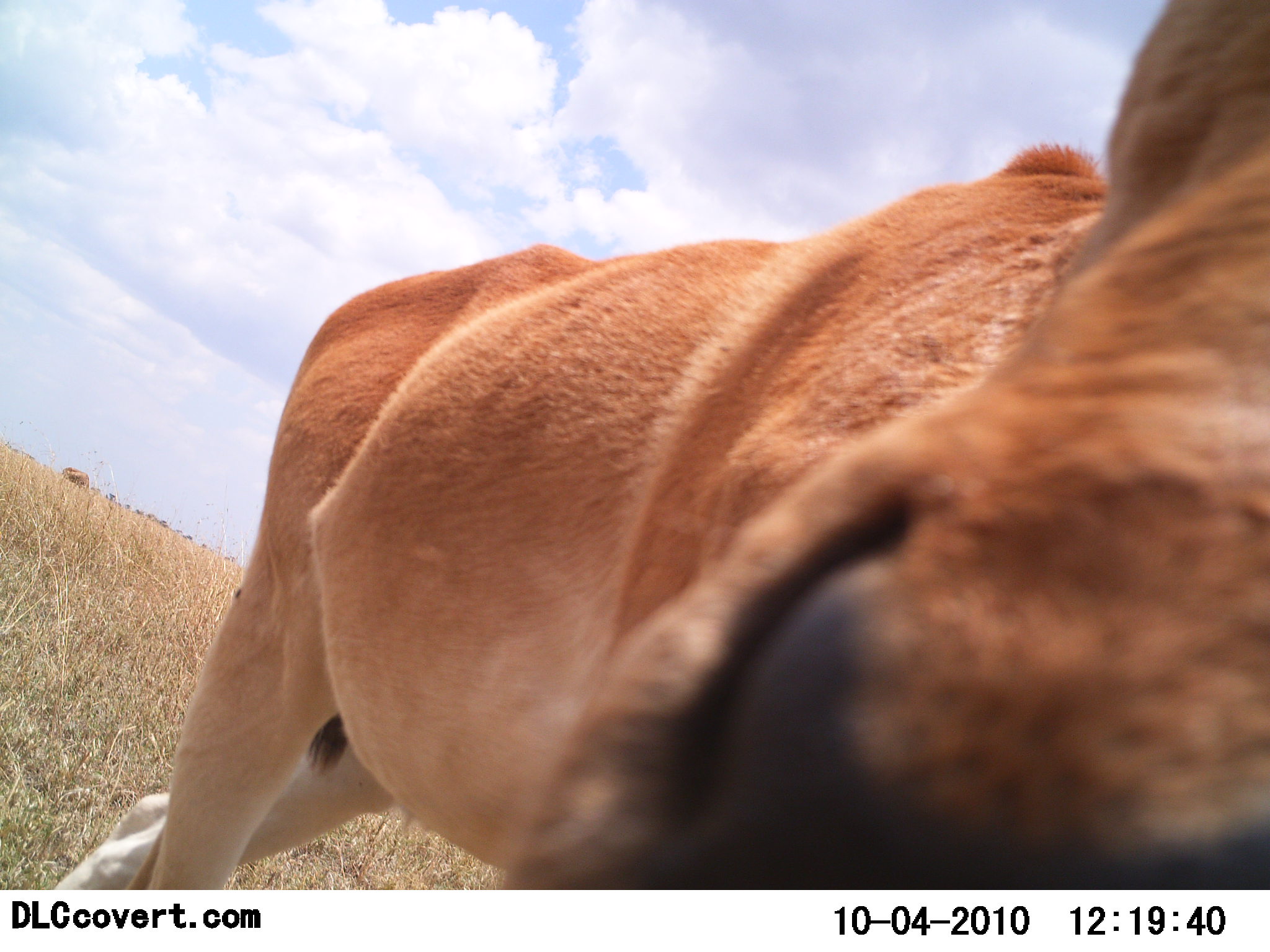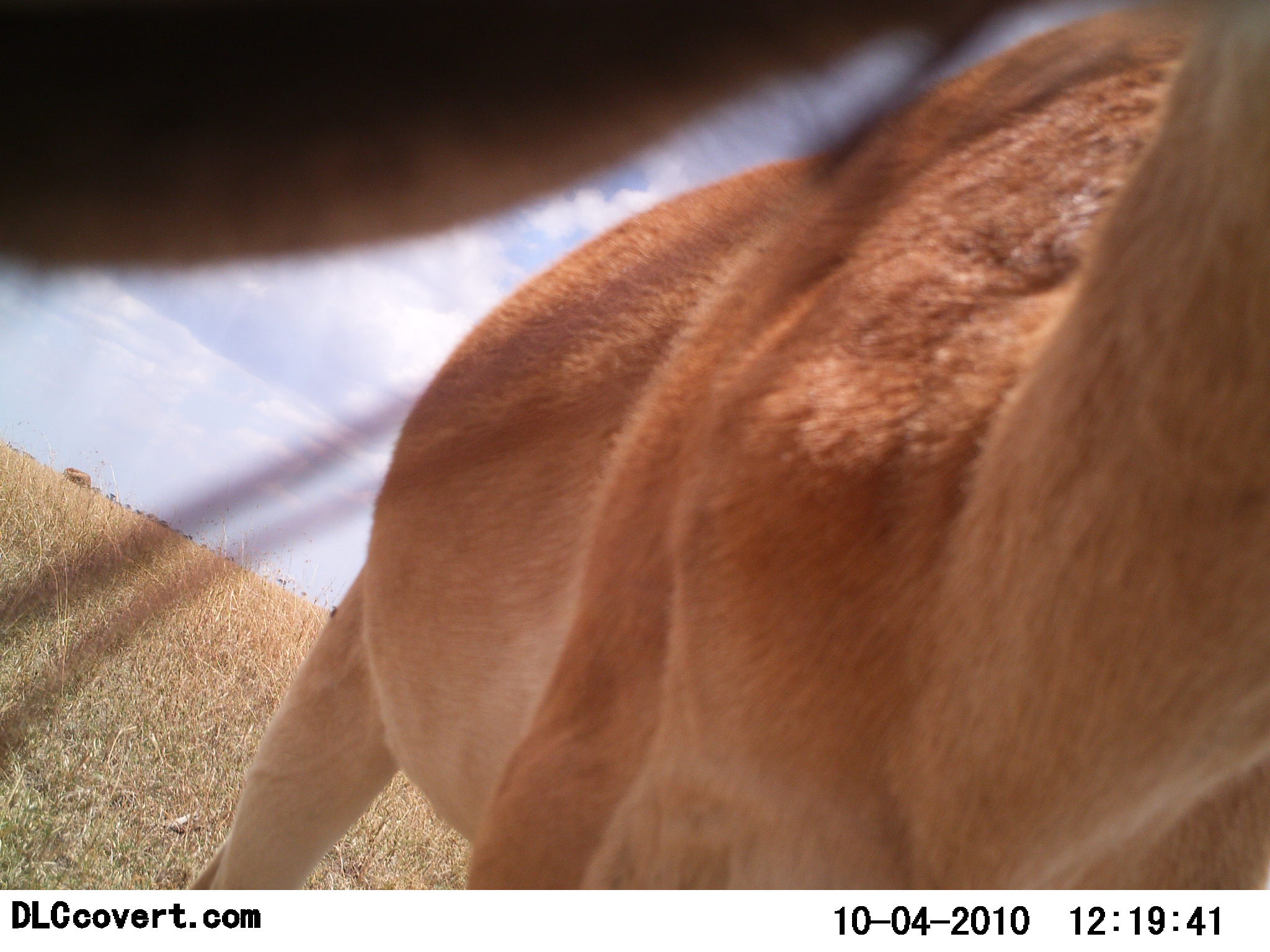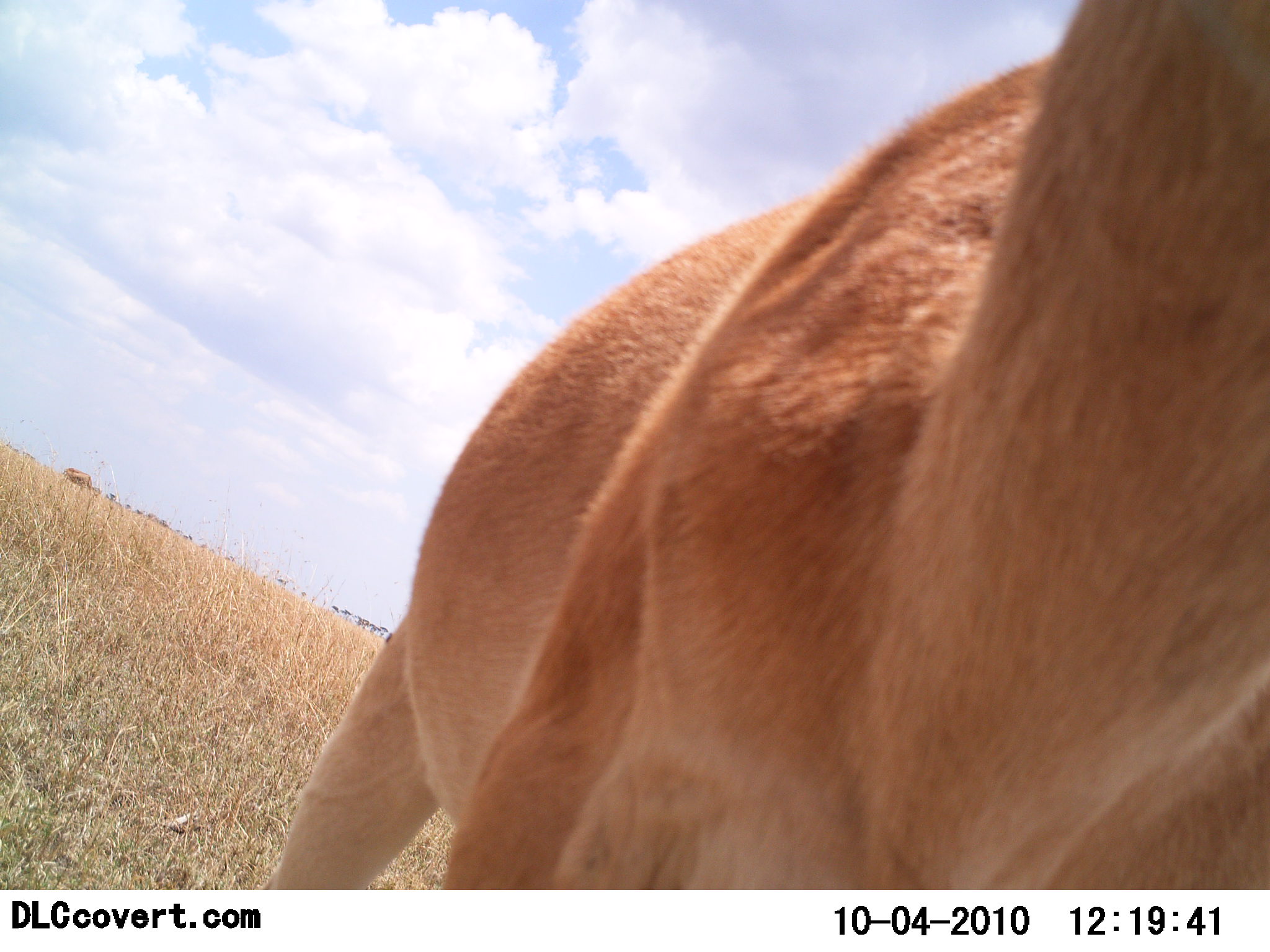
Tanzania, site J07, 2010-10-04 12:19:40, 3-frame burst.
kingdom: Animalia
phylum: Chordata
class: Mammalia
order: Artiodactyla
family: Bovidae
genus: Alcelaphus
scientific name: Alcelaphus buselaphus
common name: hartebeest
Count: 1.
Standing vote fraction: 77%.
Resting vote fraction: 0%.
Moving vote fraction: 8%.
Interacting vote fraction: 31%.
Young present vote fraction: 0%.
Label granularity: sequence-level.